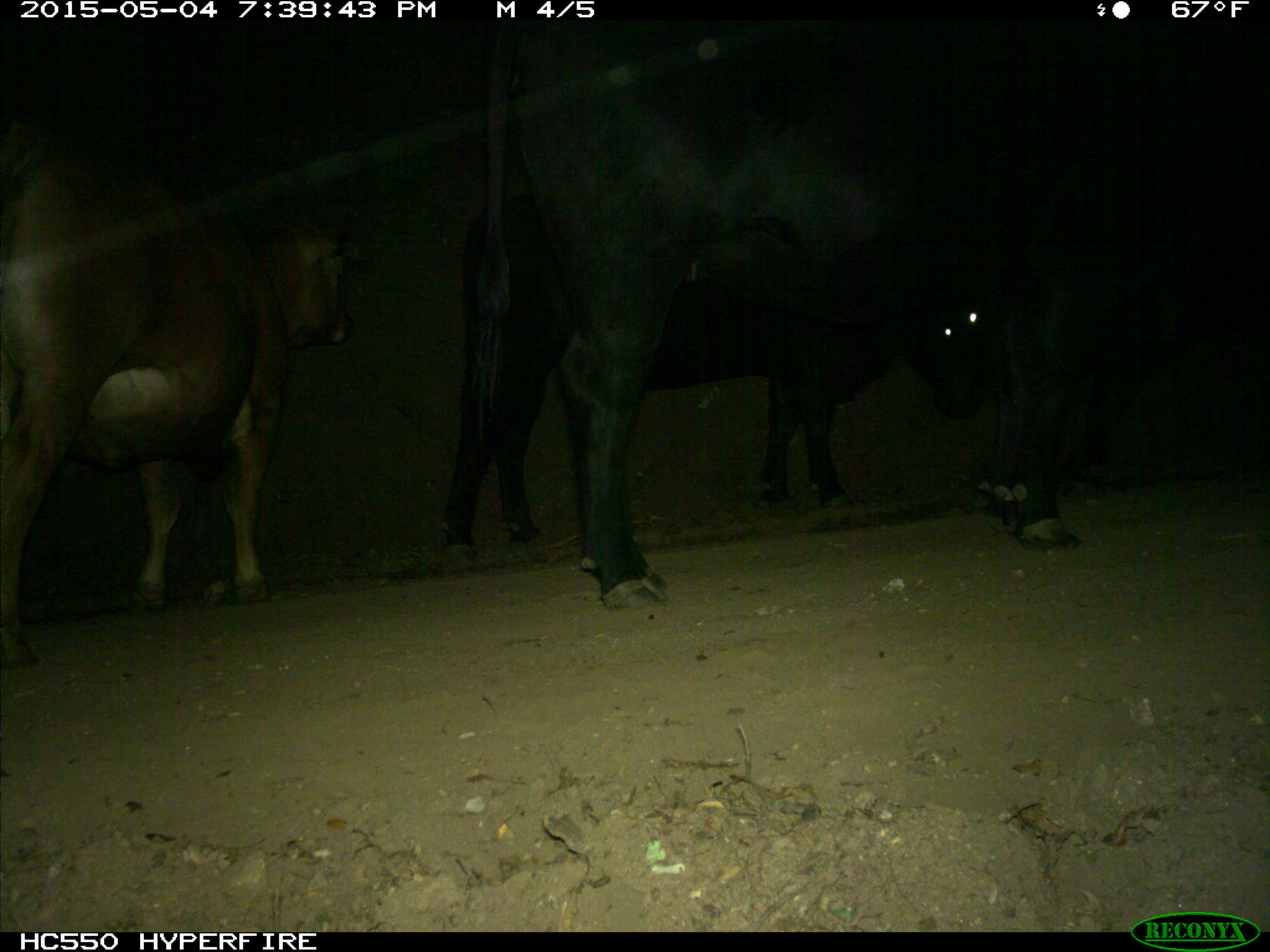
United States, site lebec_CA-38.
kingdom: Animalia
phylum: Chordata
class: Mammalia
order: Artiodactyla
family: Bovidae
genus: Bos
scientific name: Bos taurus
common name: domestic cow